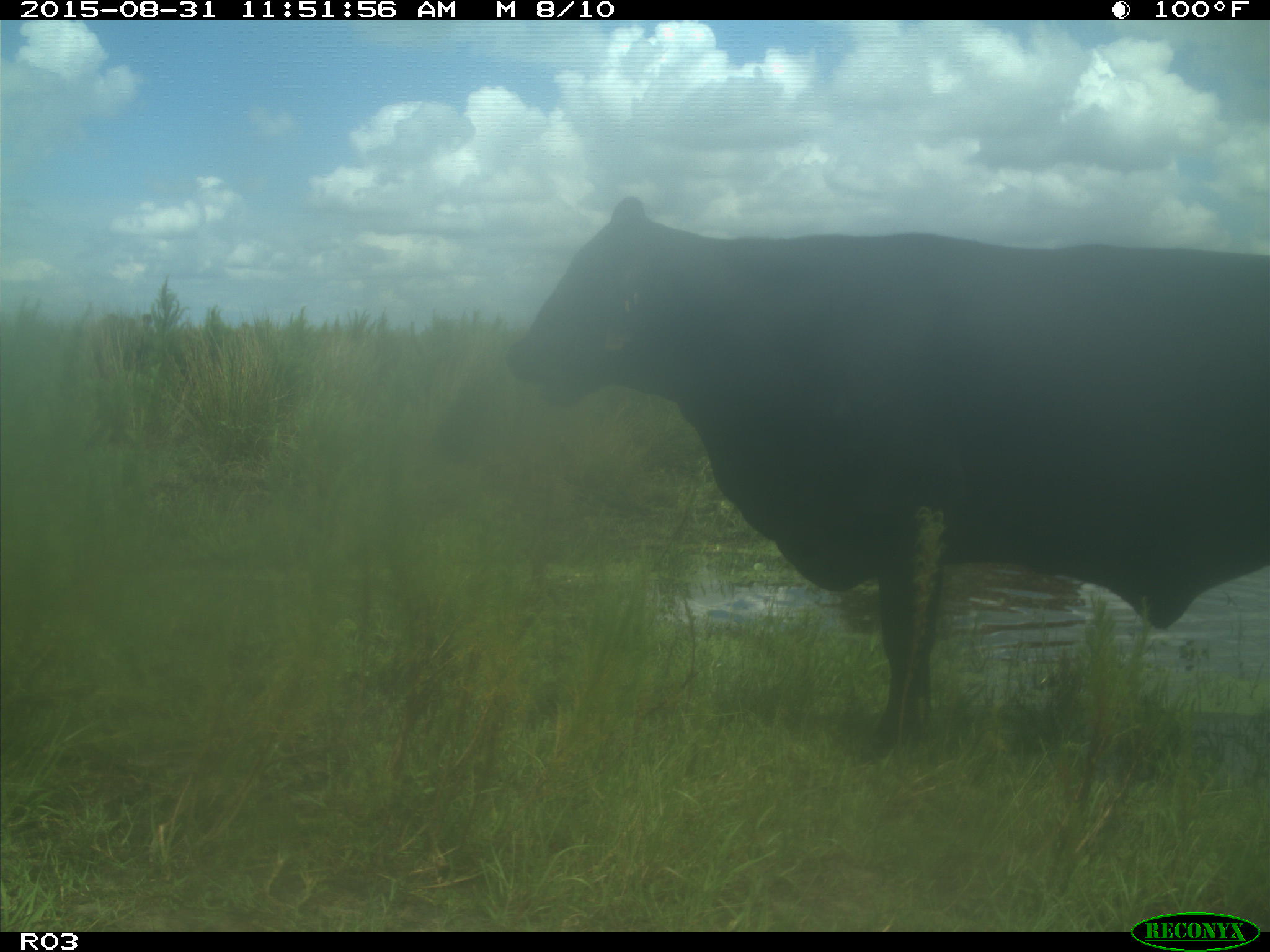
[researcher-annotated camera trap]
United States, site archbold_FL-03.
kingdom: Animalia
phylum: Chordata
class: Mammalia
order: Artiodactyla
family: Bovidae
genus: Bos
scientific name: Bos taurus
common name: domestic cow